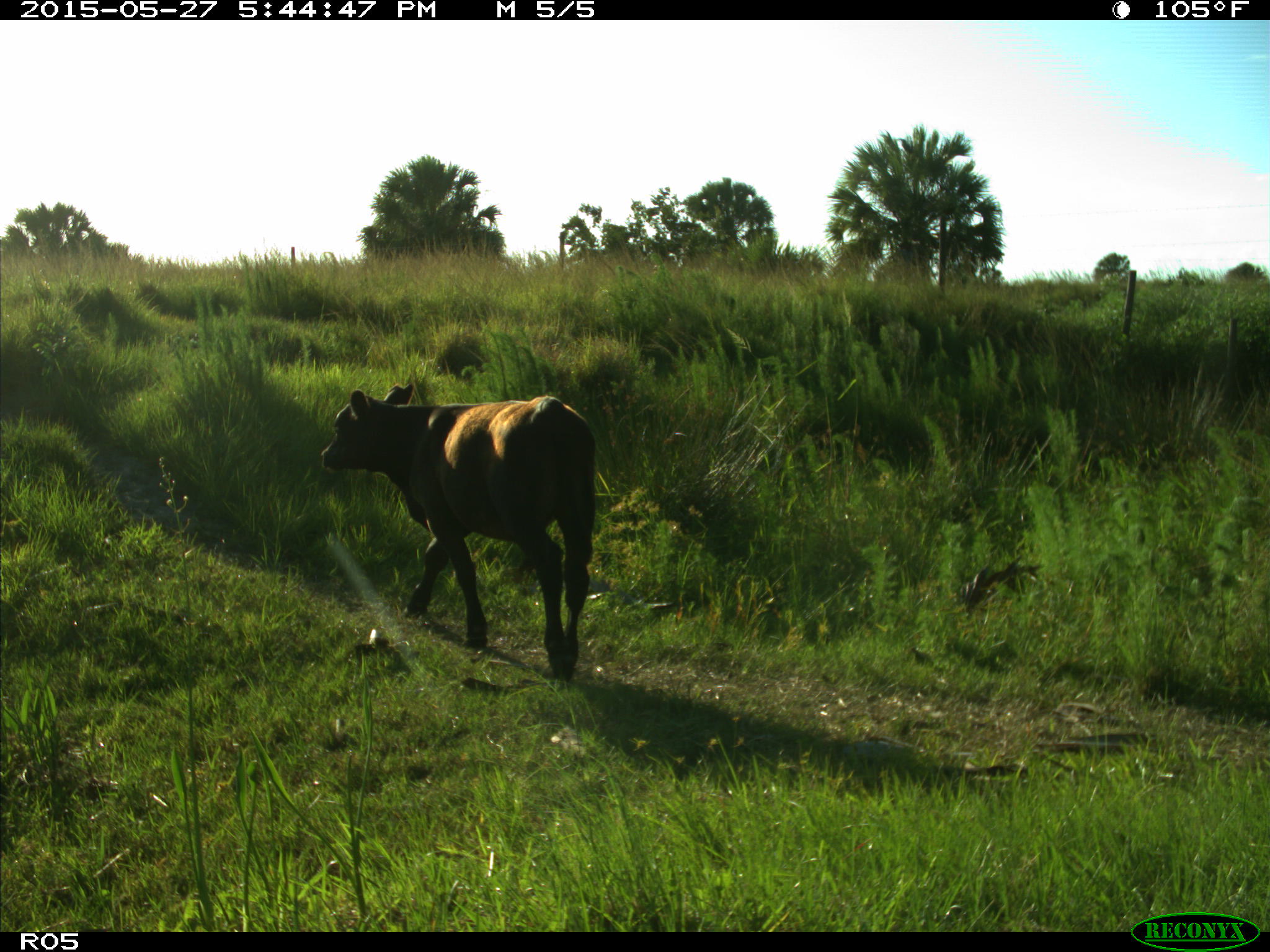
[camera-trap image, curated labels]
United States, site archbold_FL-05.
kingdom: Animalia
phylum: Chordata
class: Mammalia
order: Artiodactyla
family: Bovidae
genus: Bos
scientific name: Bos taurus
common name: domestic cow